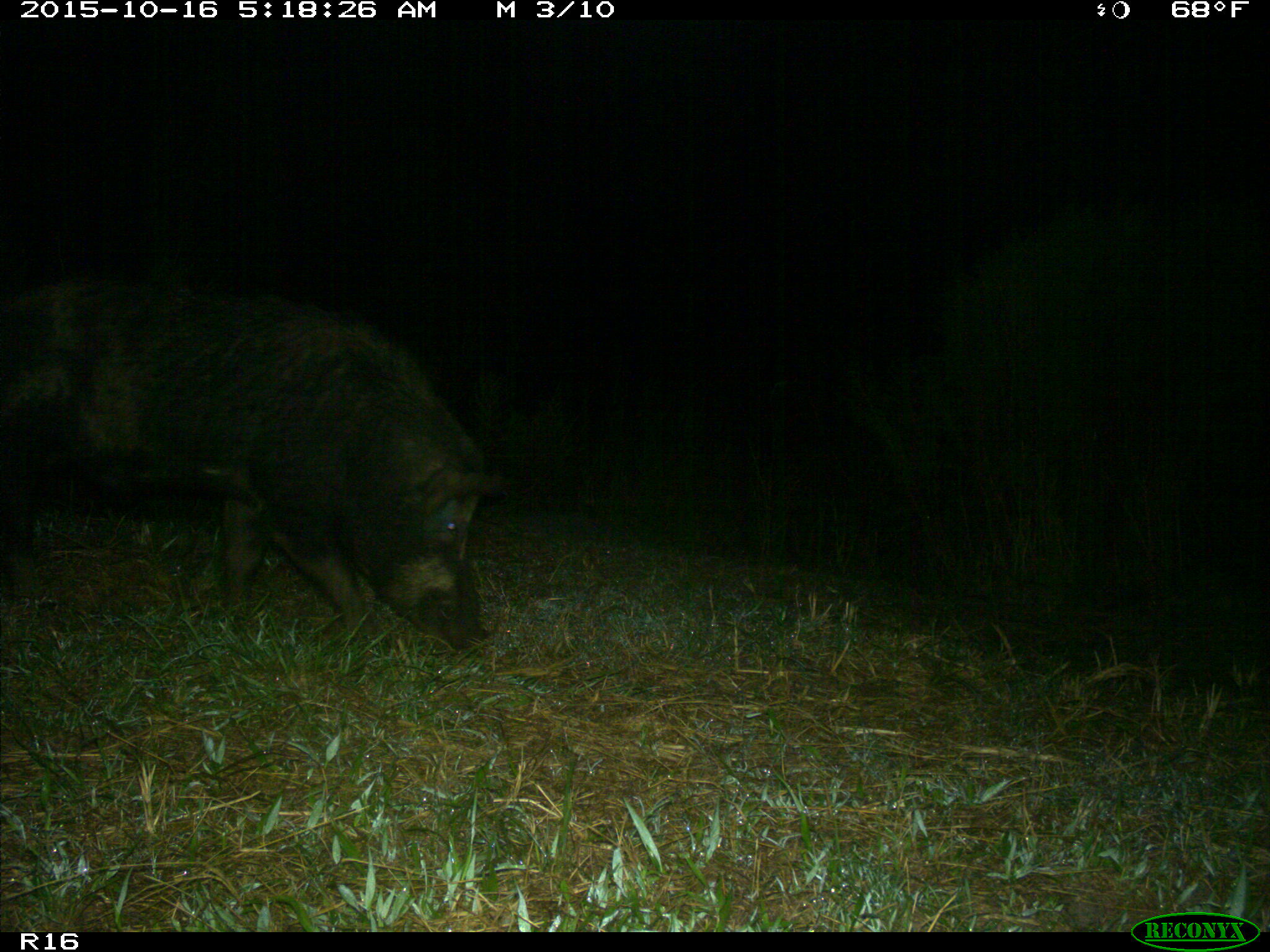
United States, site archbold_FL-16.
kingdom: Animalia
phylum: Chordata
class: Mammalia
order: Artiodactyla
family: Suidae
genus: Sus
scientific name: Sus scrofa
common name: wild boar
Sus scrofa (wild boar).